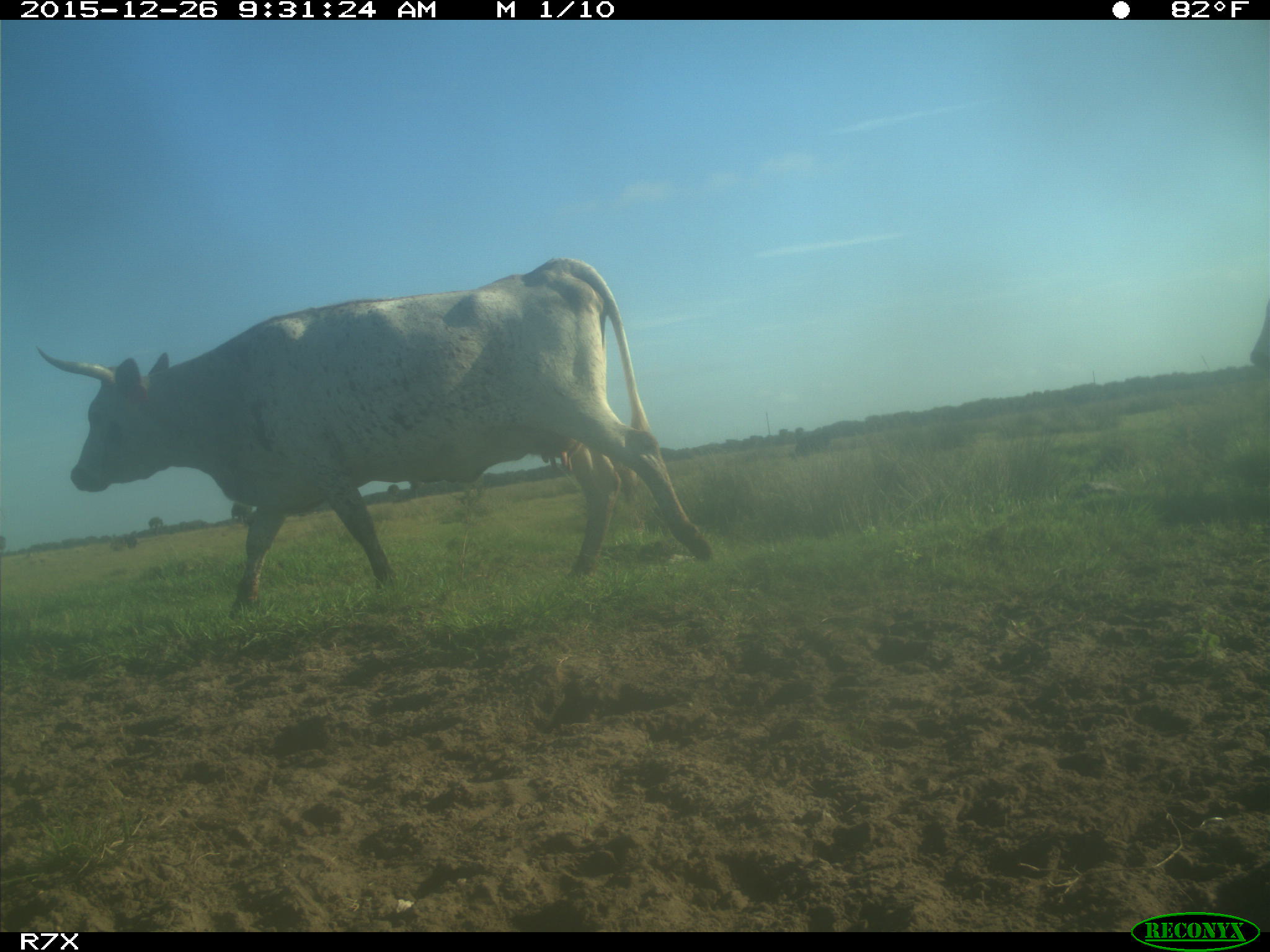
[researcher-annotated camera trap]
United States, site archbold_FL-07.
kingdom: Animalia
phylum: Chordata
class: Mammalia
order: Artiodactyla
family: Bovidae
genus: Bos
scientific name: Bos taurus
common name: domestic cow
Bos taurus (domestic cow).